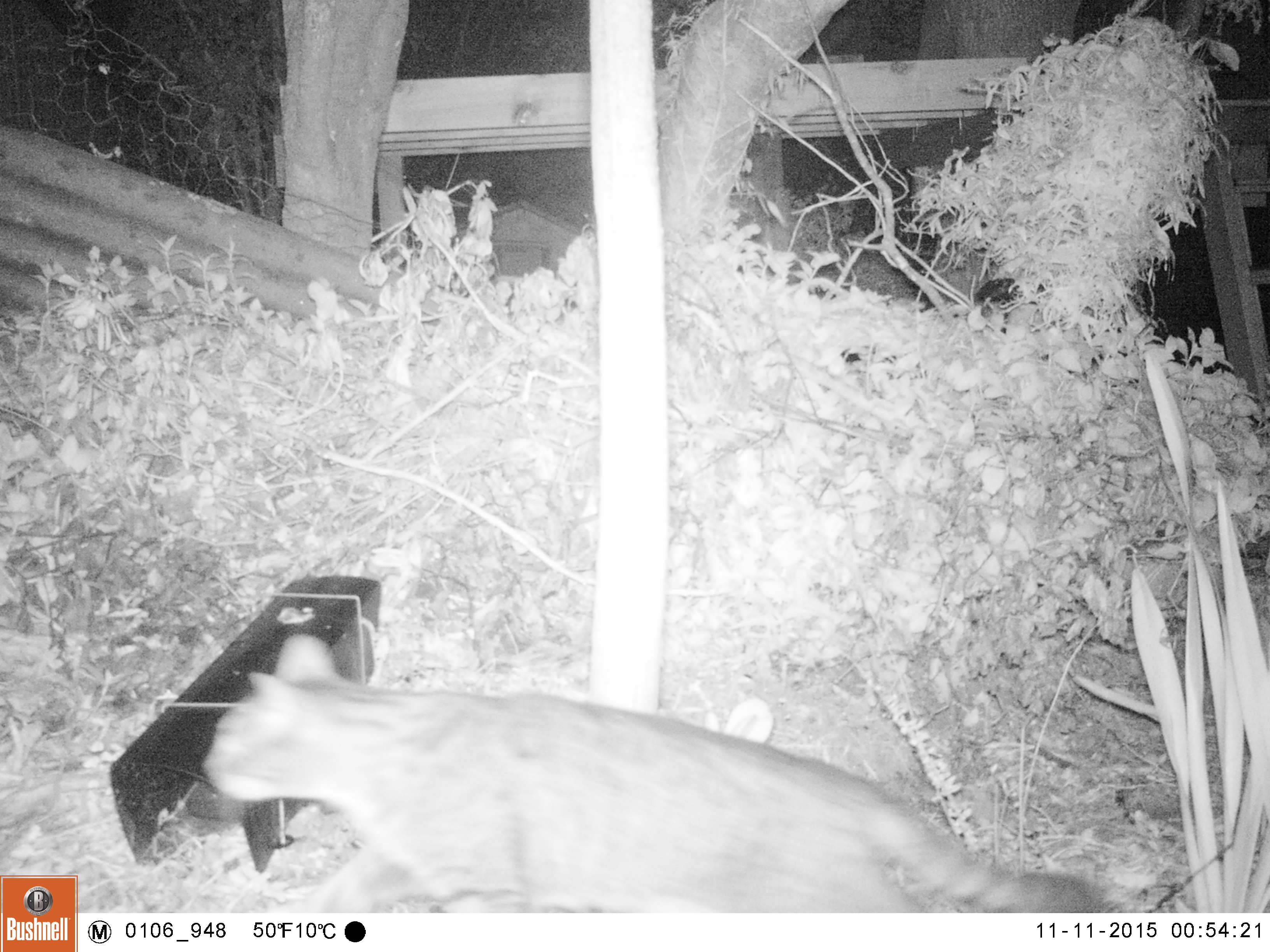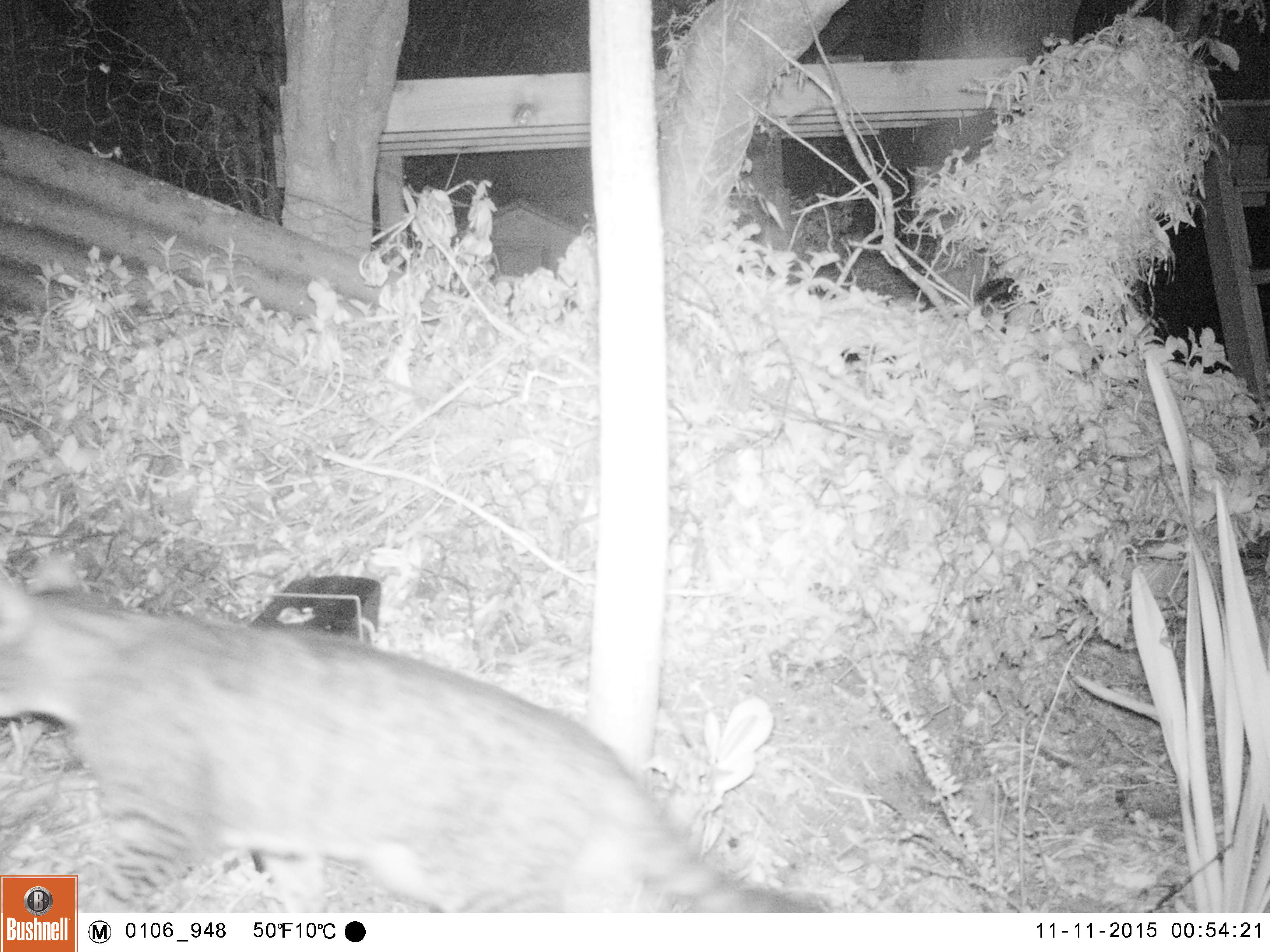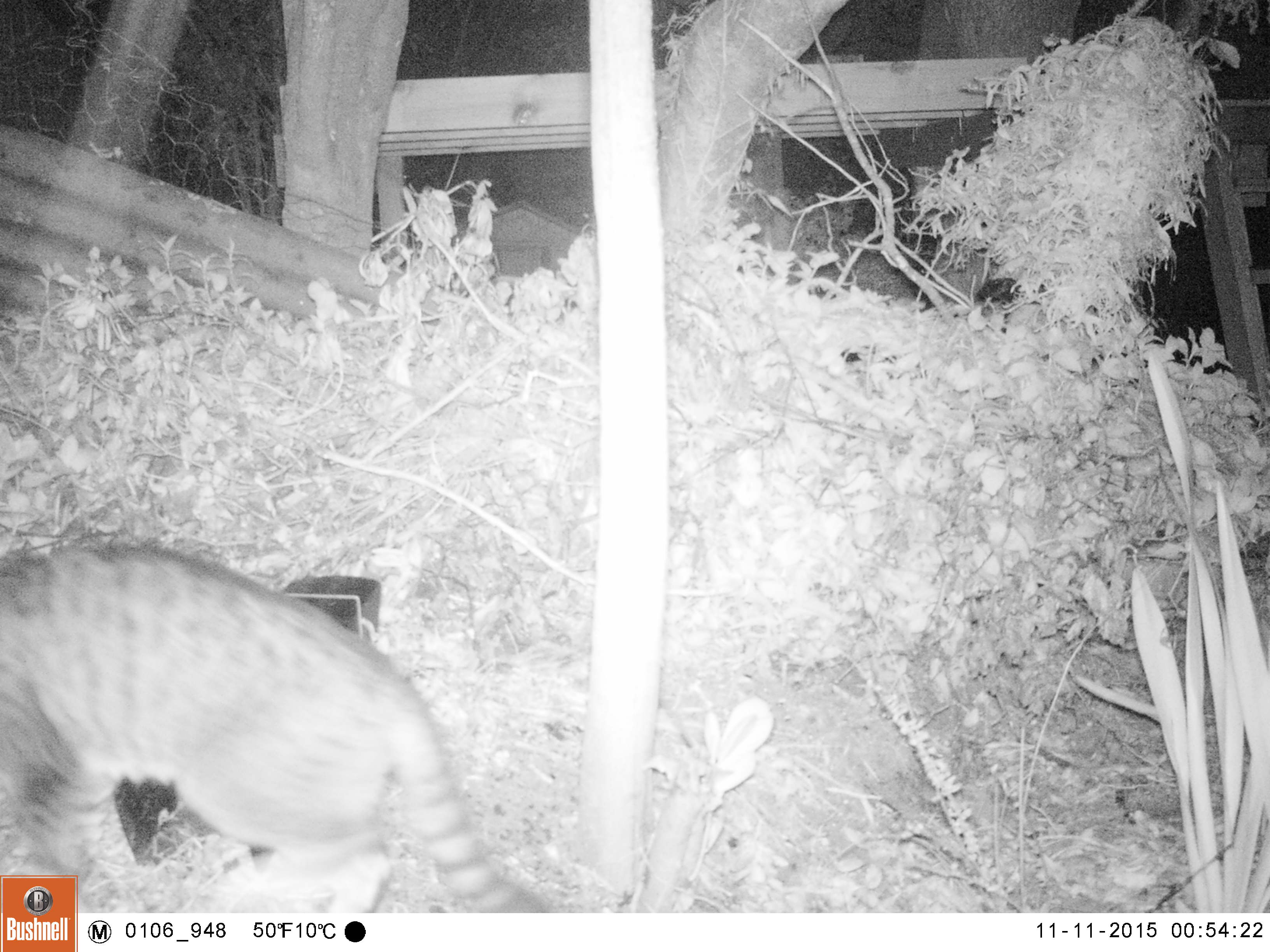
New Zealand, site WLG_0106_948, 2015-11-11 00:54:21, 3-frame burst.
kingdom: Animalia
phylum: Chordata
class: Mammalia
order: Carnivora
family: Felidae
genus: Felis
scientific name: Felis catus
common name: domestic cat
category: cat